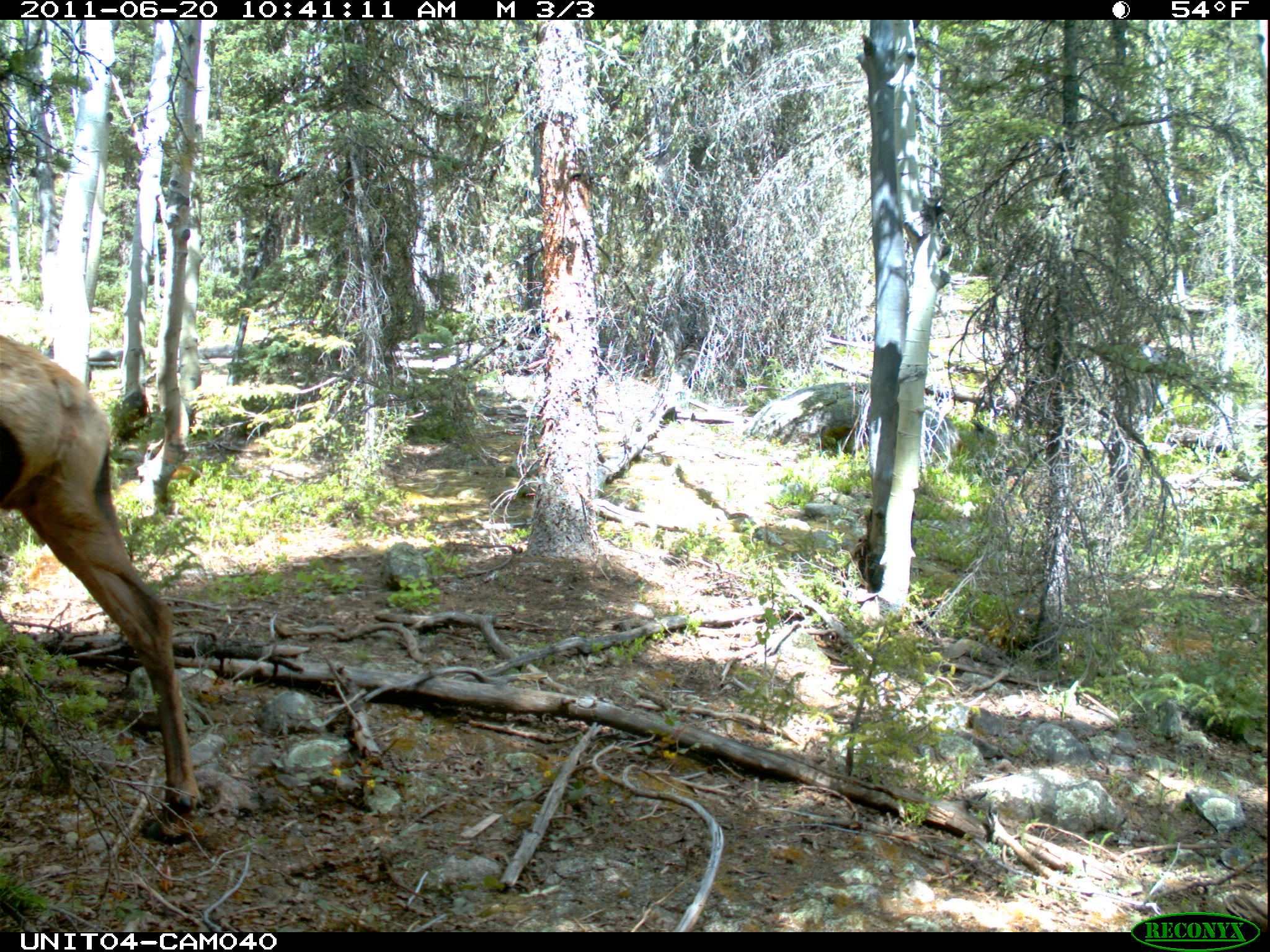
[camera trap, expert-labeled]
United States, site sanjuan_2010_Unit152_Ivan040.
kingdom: Animalia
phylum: Chordata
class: Mammalia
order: Artiodactyla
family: Cervidae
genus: Cervus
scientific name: Cervus elaphus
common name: red deer